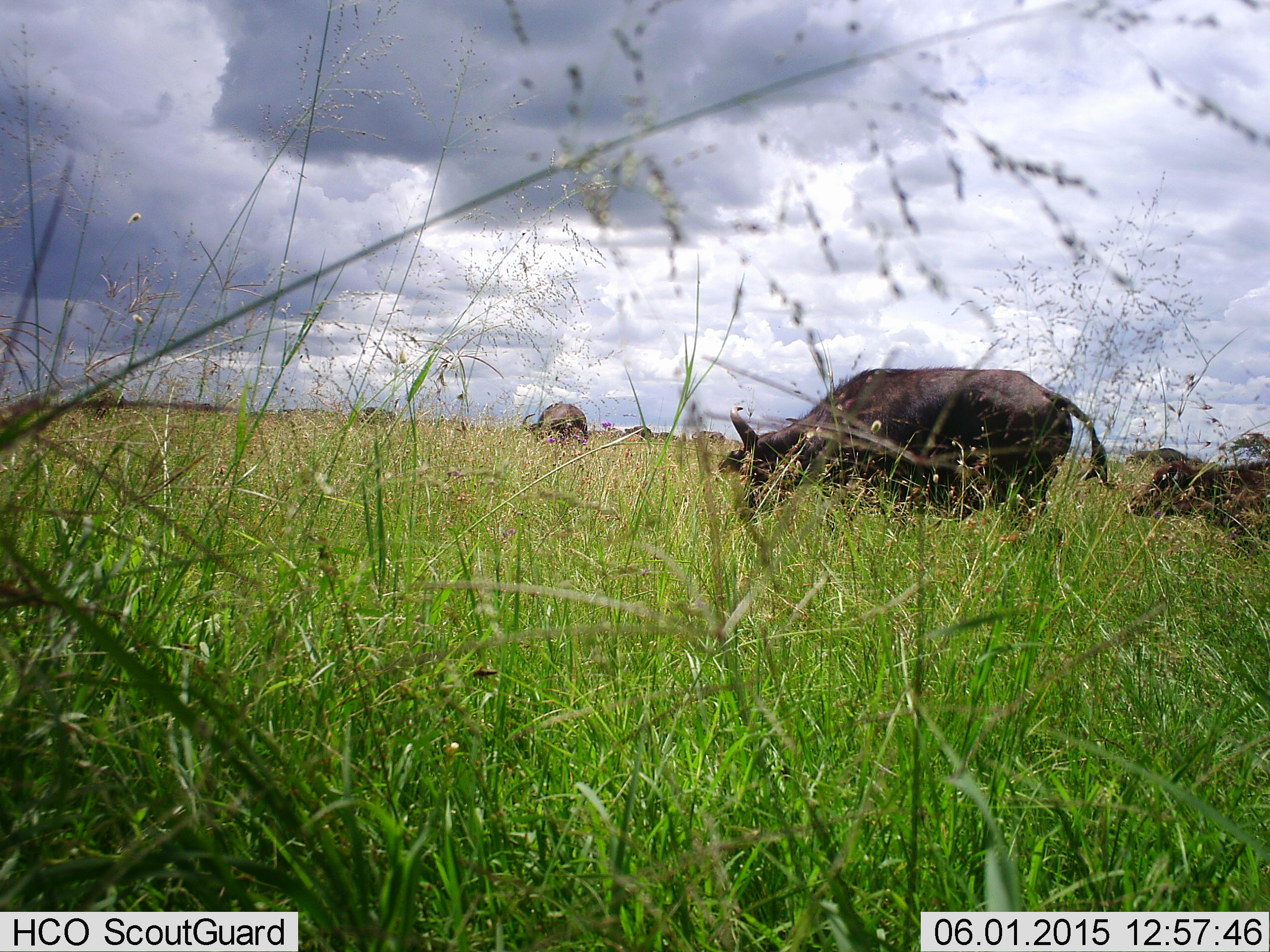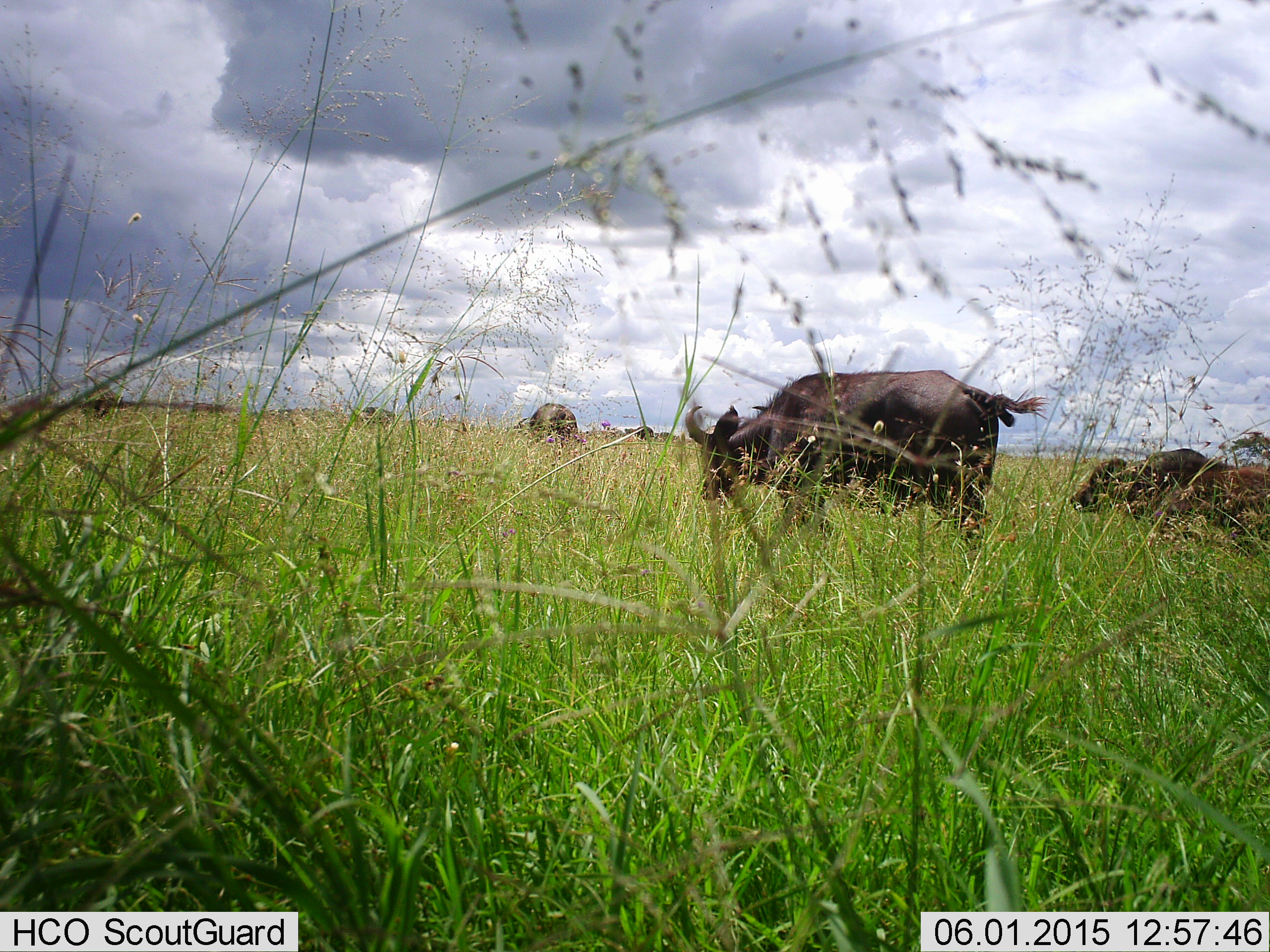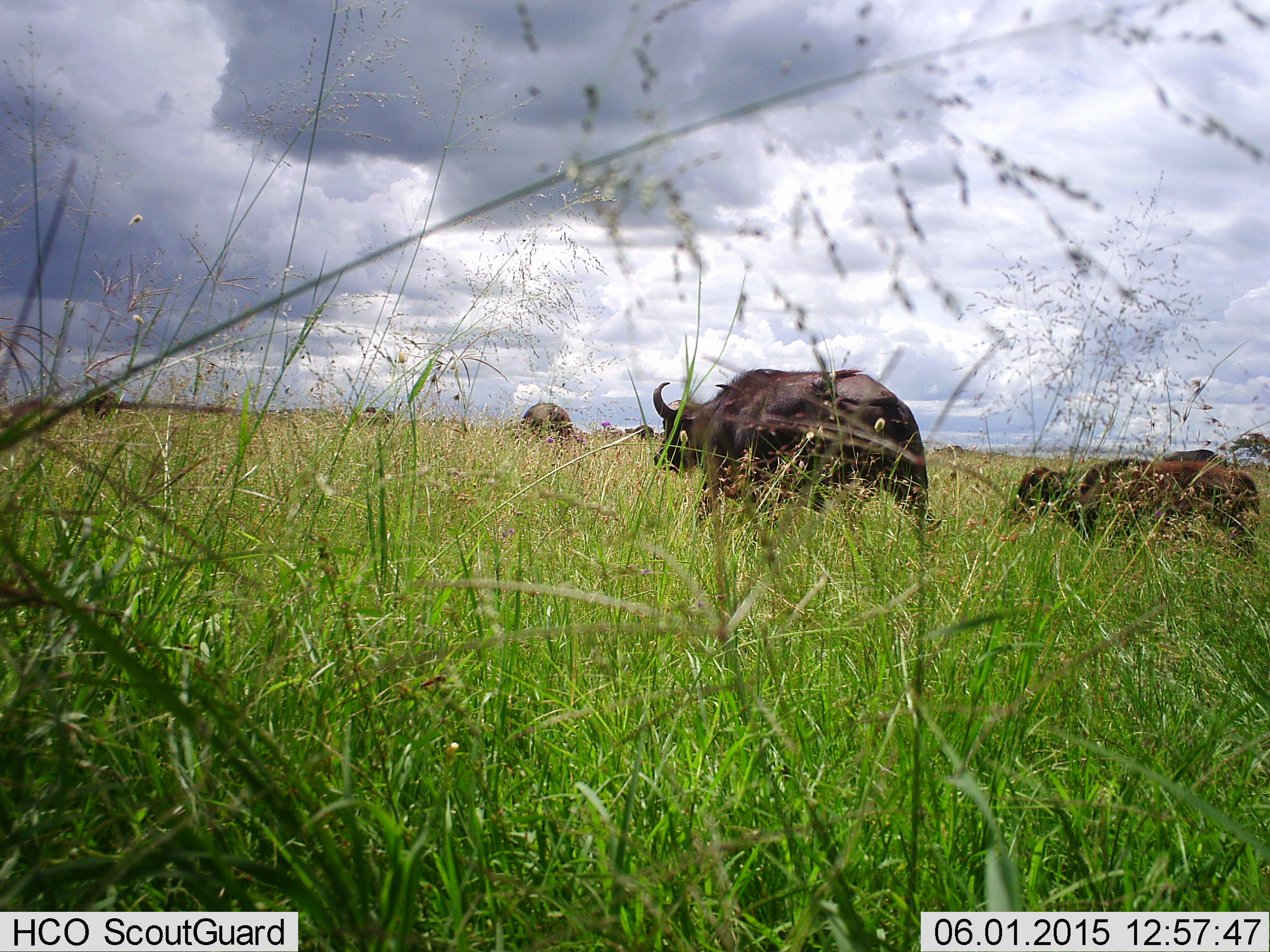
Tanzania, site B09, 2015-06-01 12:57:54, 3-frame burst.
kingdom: Animalia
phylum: Chordata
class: Mammalia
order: Artiodactyla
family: Bovidae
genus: Syncerus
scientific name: Syncerus caffer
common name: cape buffalo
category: buffalo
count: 4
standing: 10%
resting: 20%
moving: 100%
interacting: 10%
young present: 70%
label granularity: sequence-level